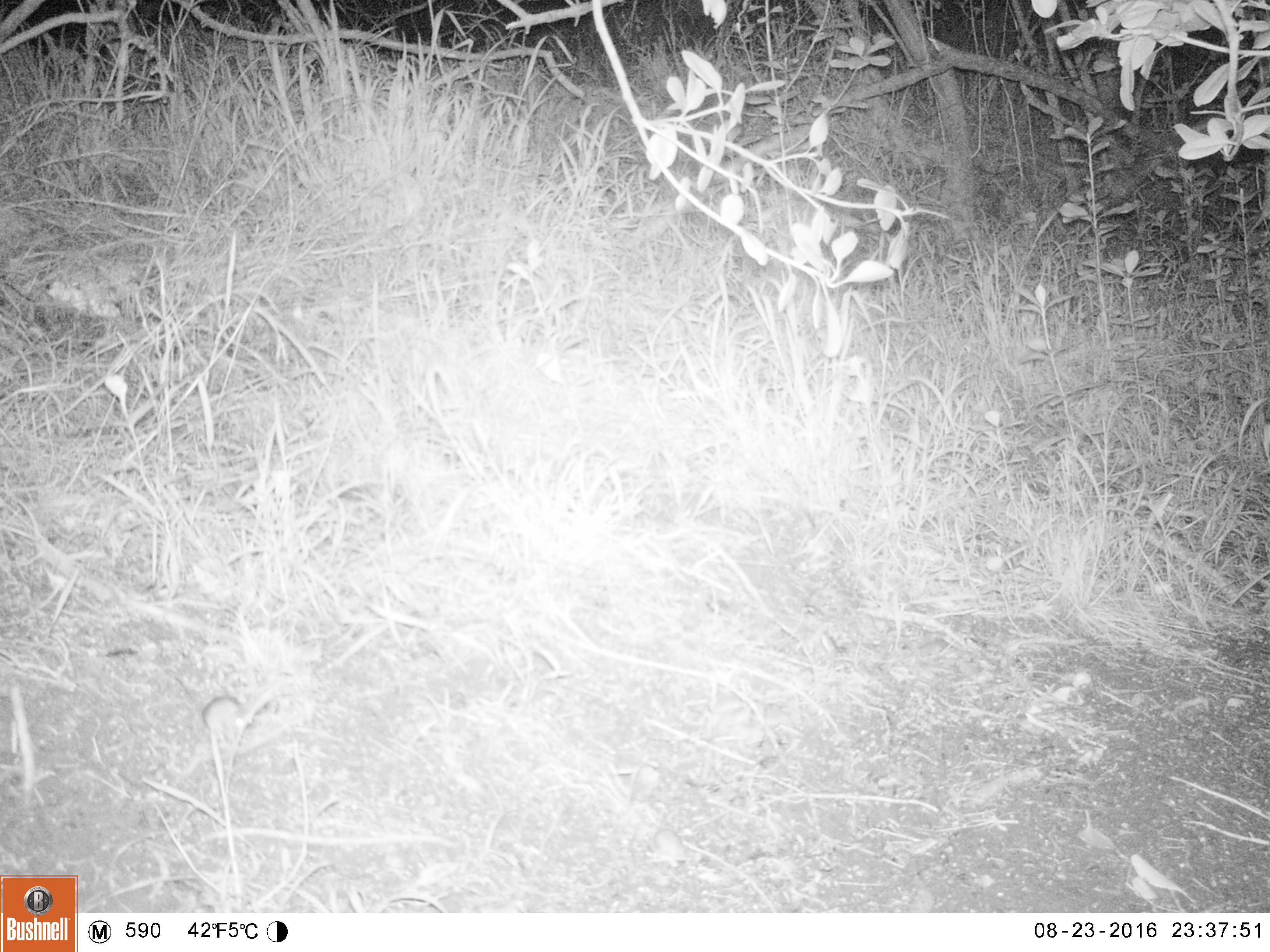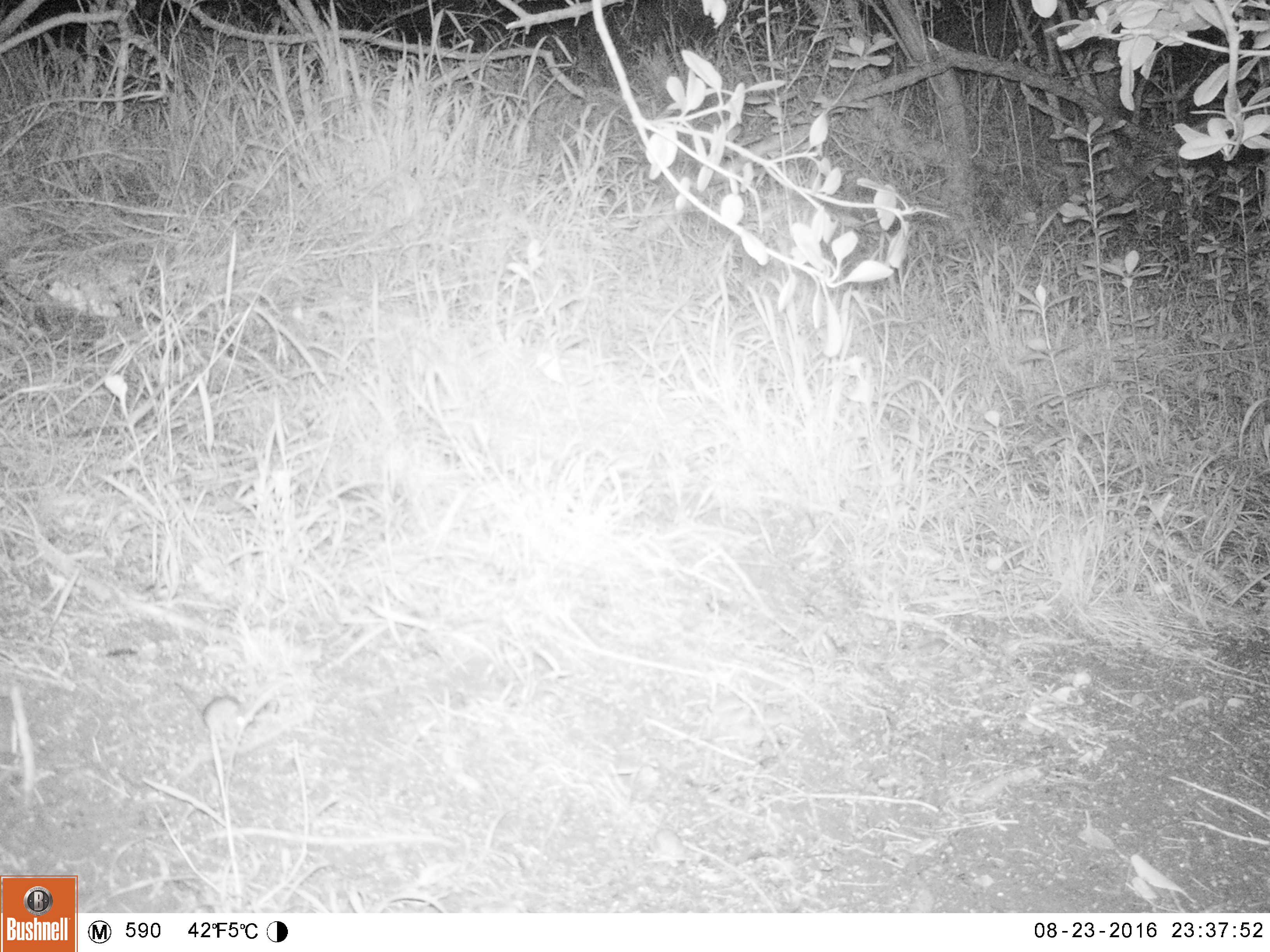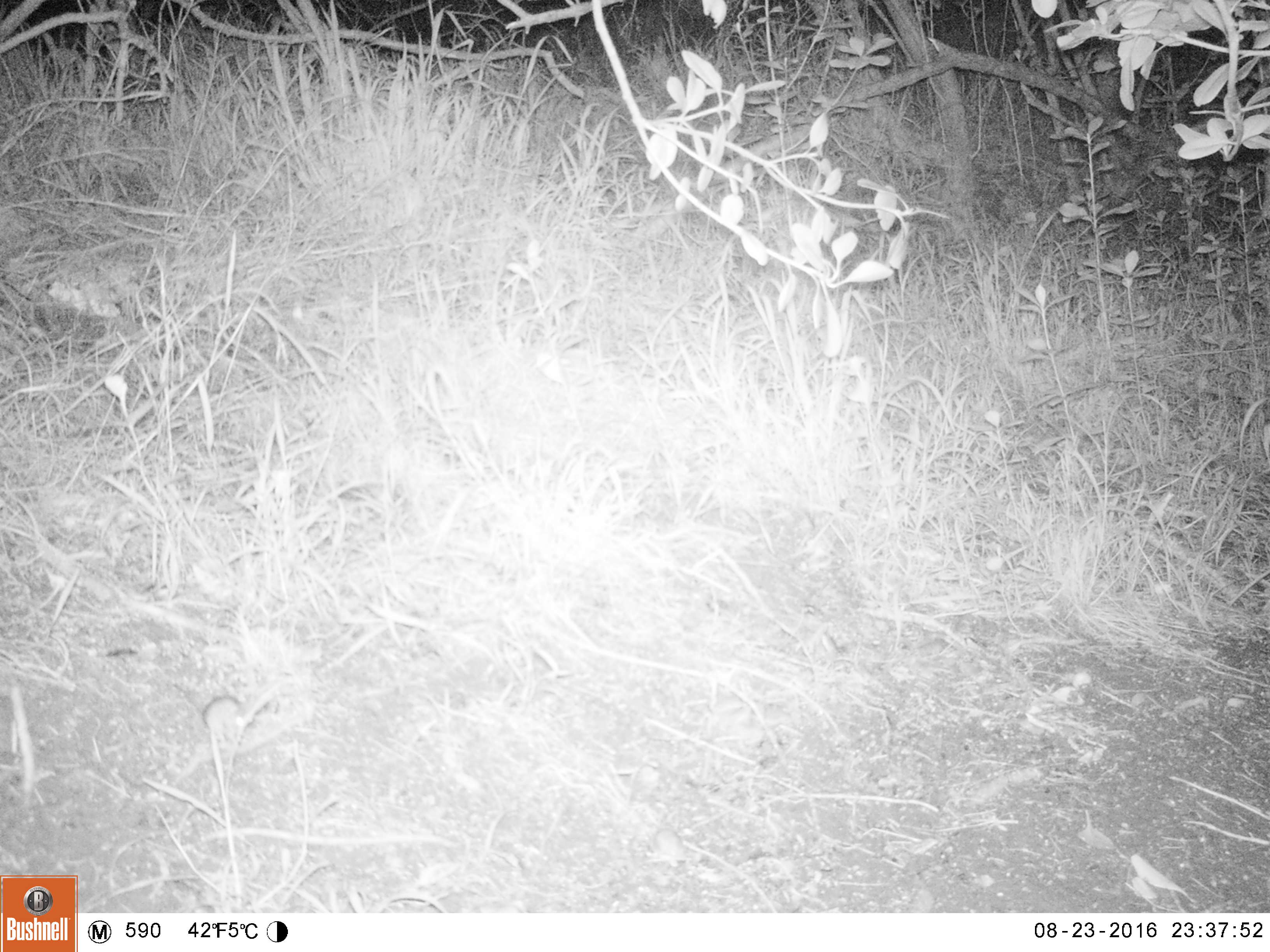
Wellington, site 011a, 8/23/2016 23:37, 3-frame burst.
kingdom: Animalia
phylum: Chordata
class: Mammalia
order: Rodentia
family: Muridae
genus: Mus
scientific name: Mus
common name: mouse